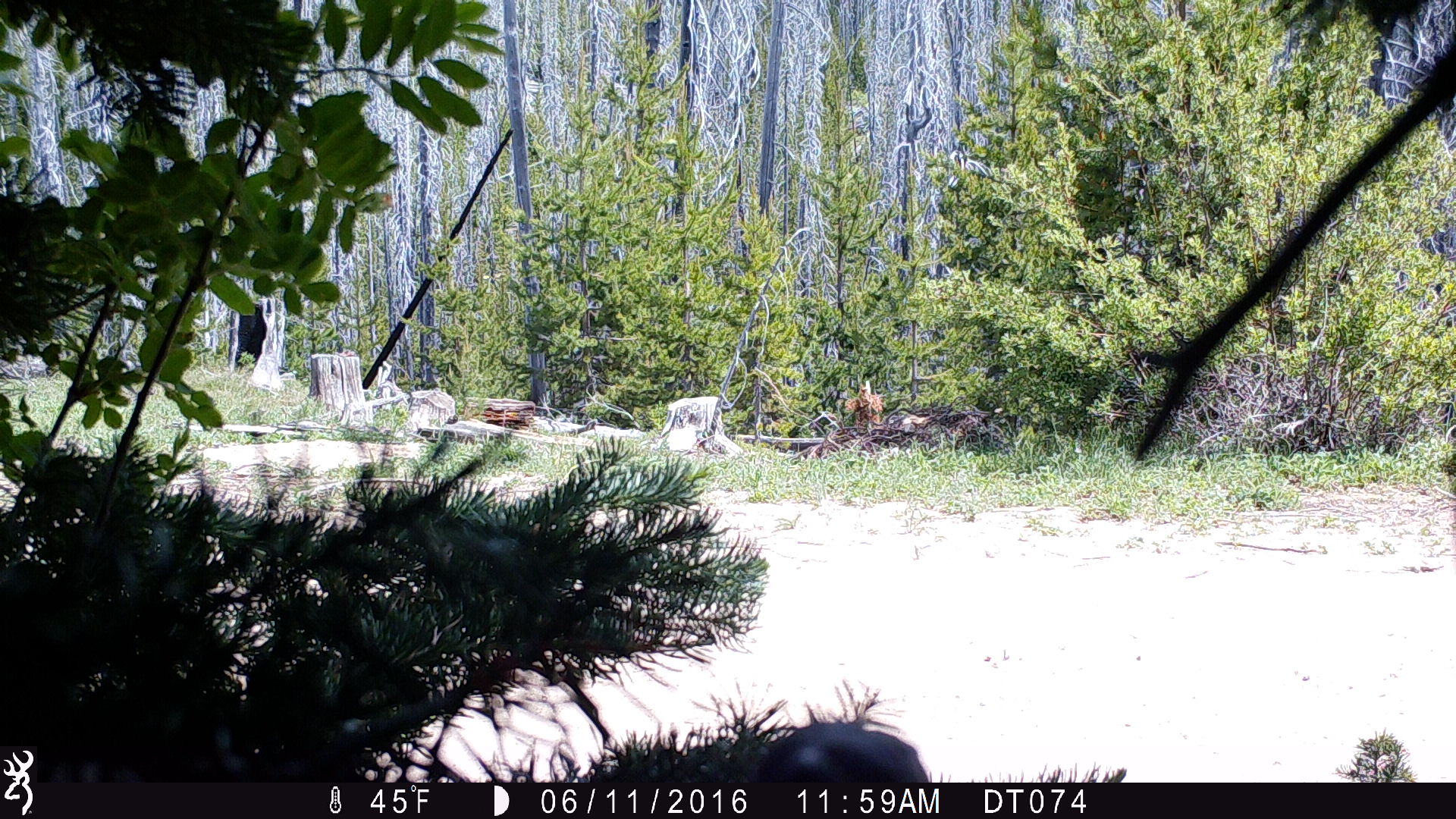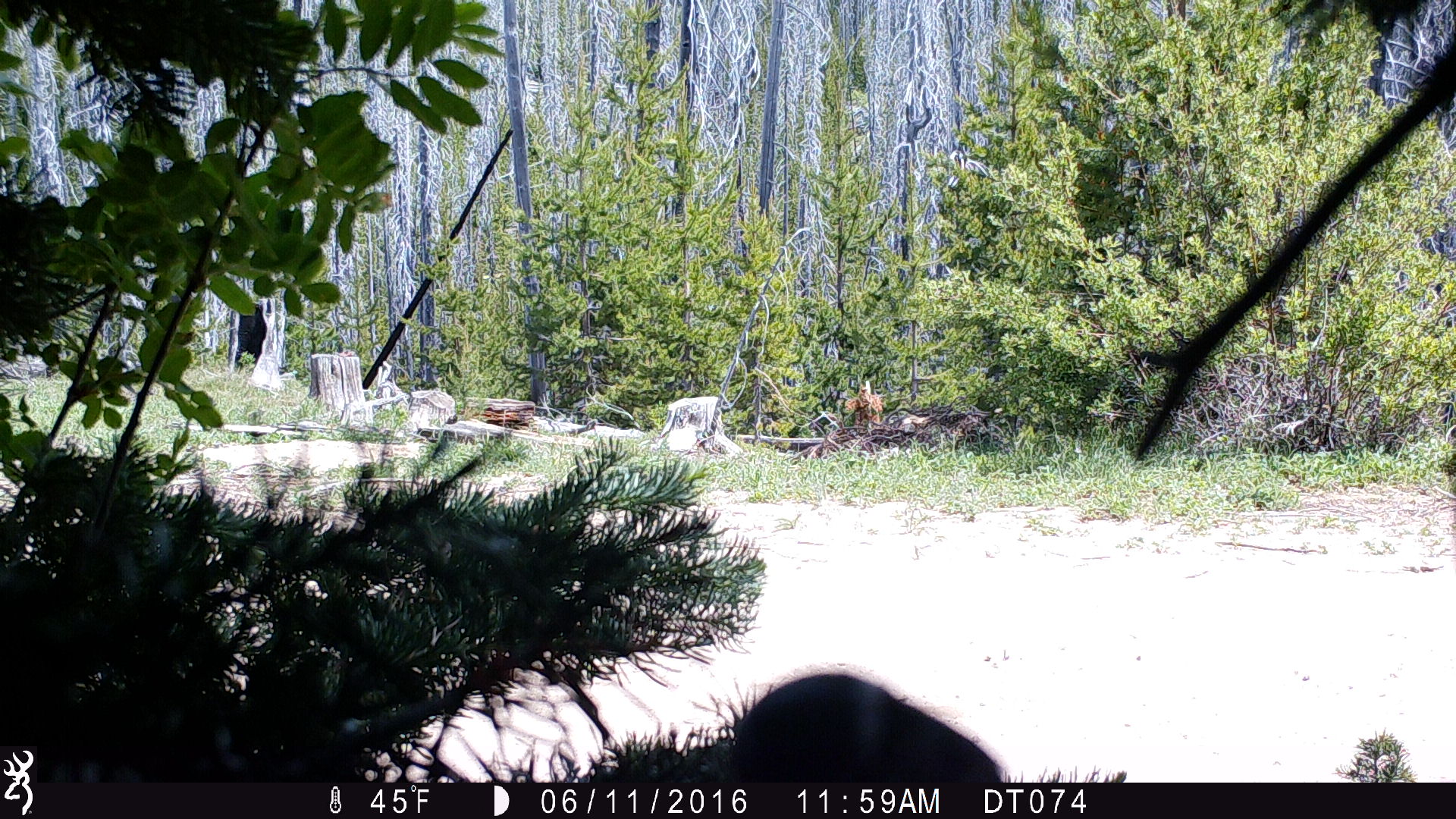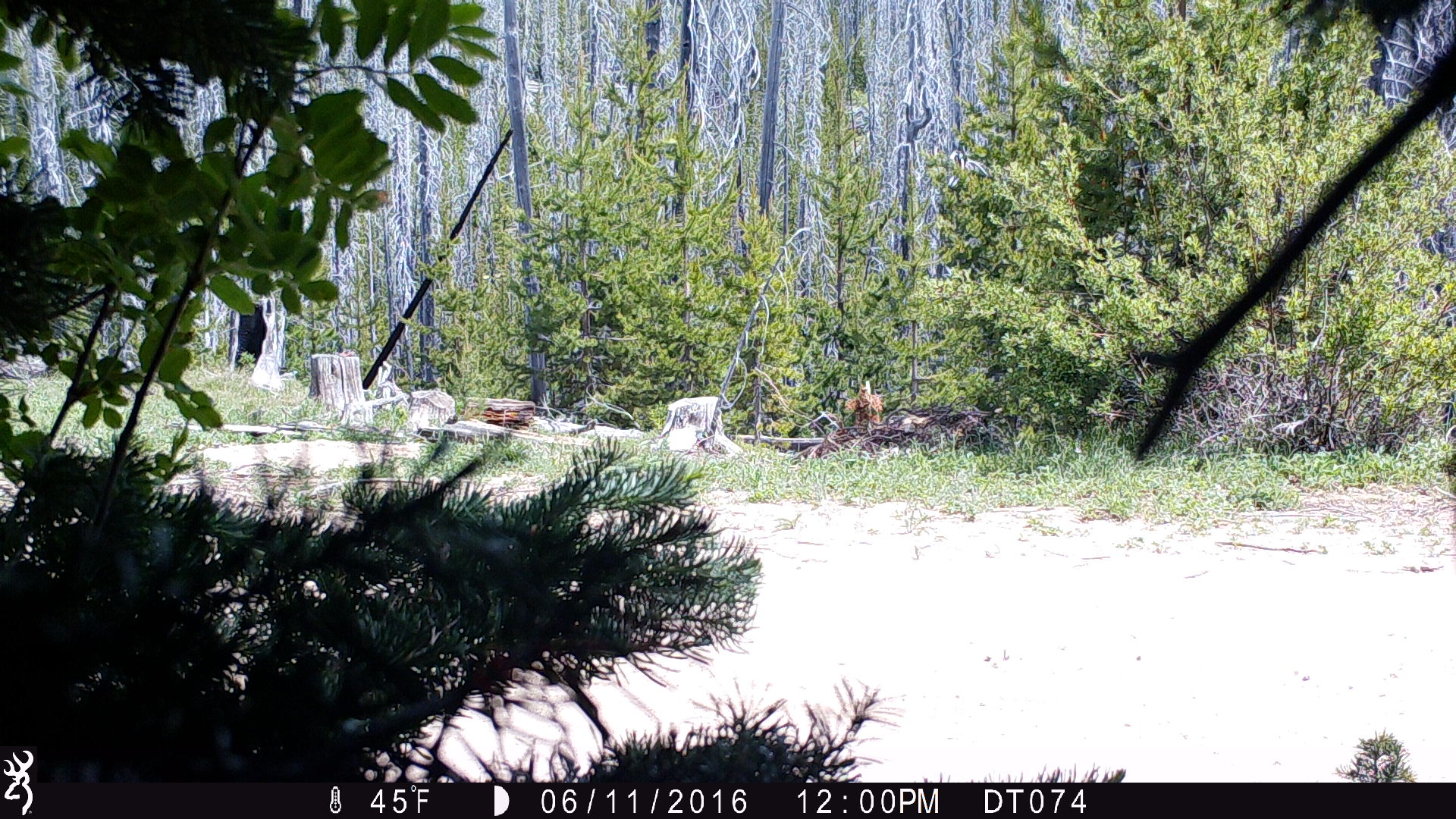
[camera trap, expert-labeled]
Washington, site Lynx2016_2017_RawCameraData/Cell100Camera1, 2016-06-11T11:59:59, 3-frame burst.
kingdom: Animalia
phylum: Chordata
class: Aves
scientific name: Aves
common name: birds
Aves (birds). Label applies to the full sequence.